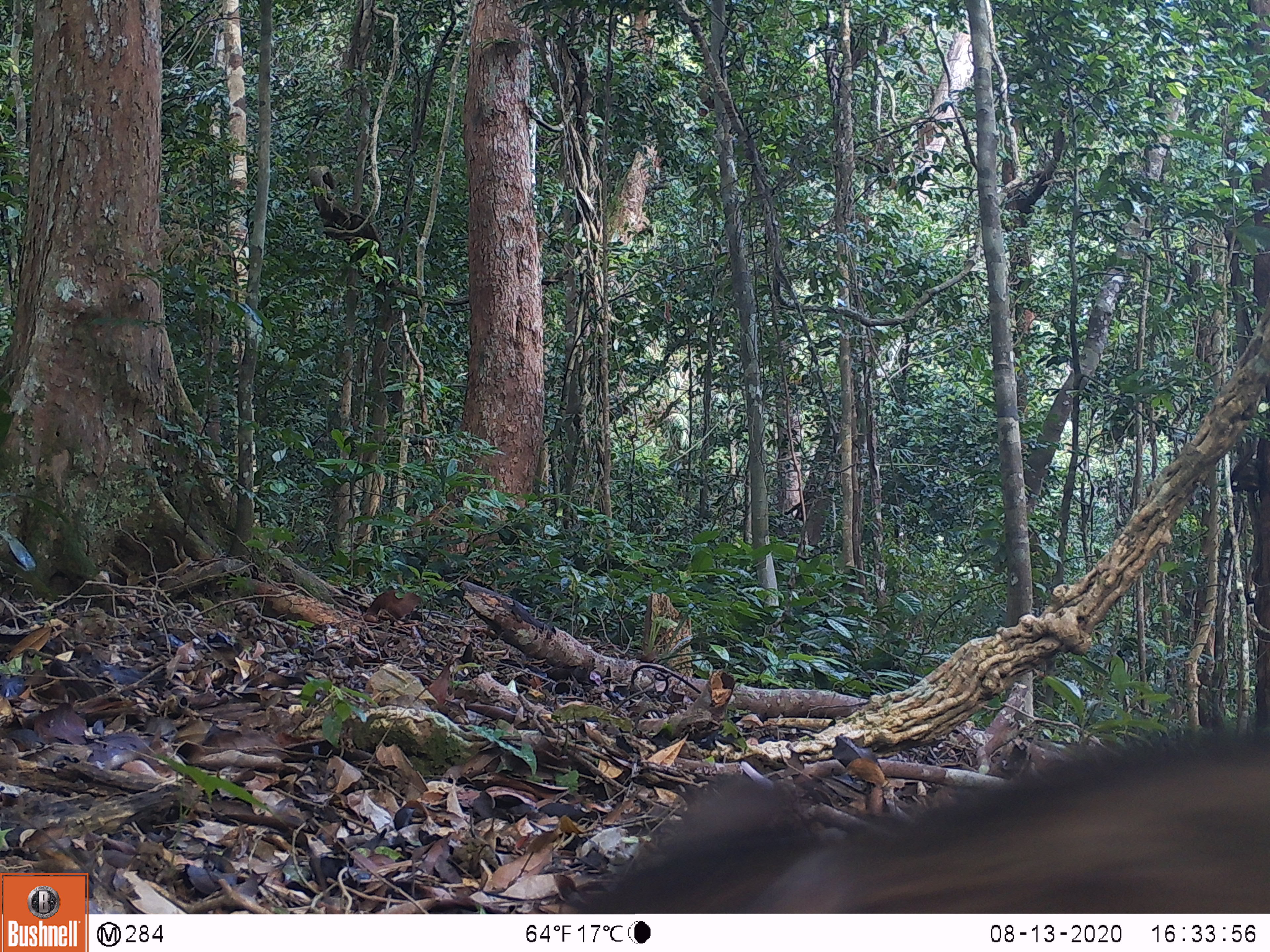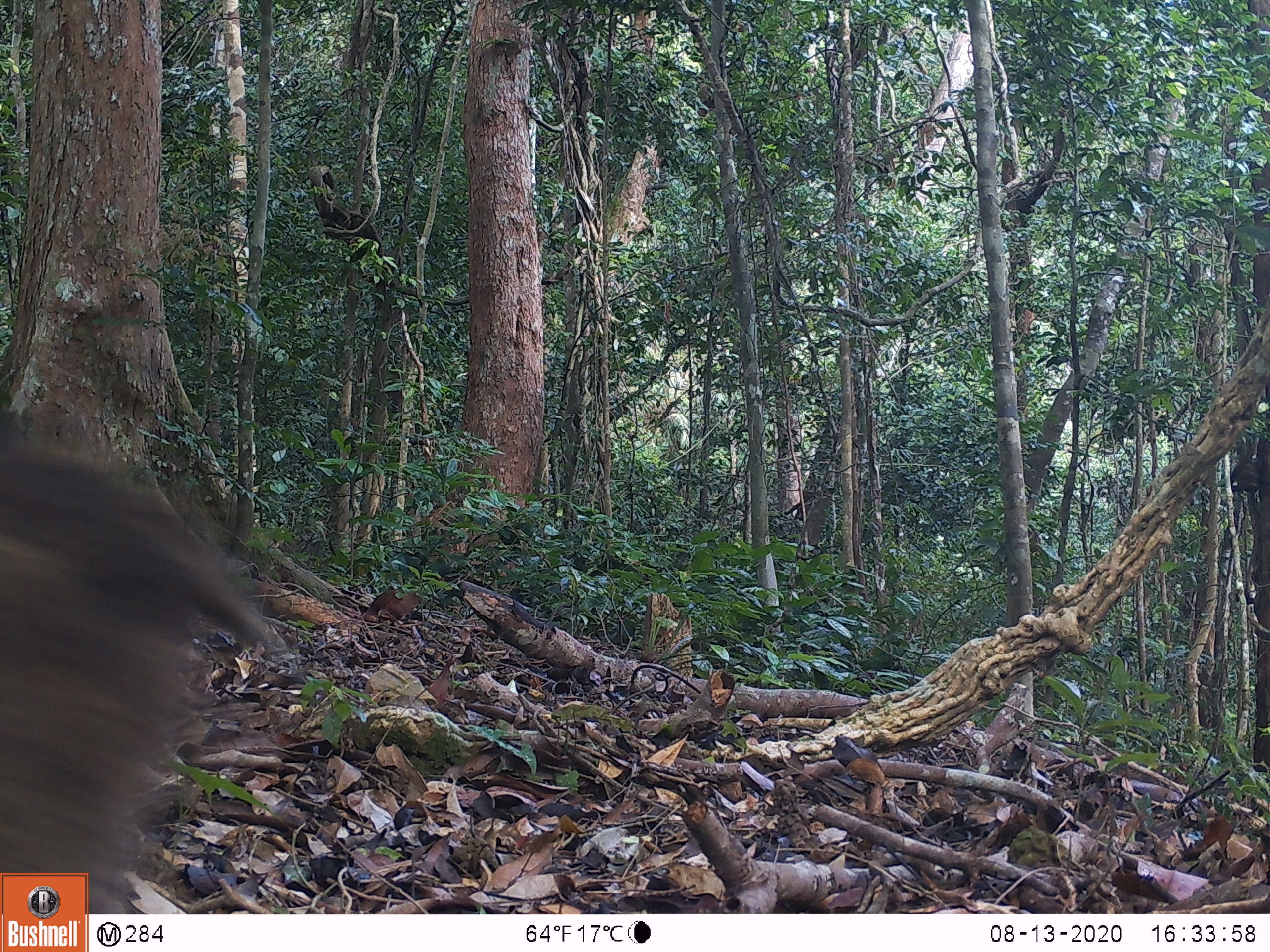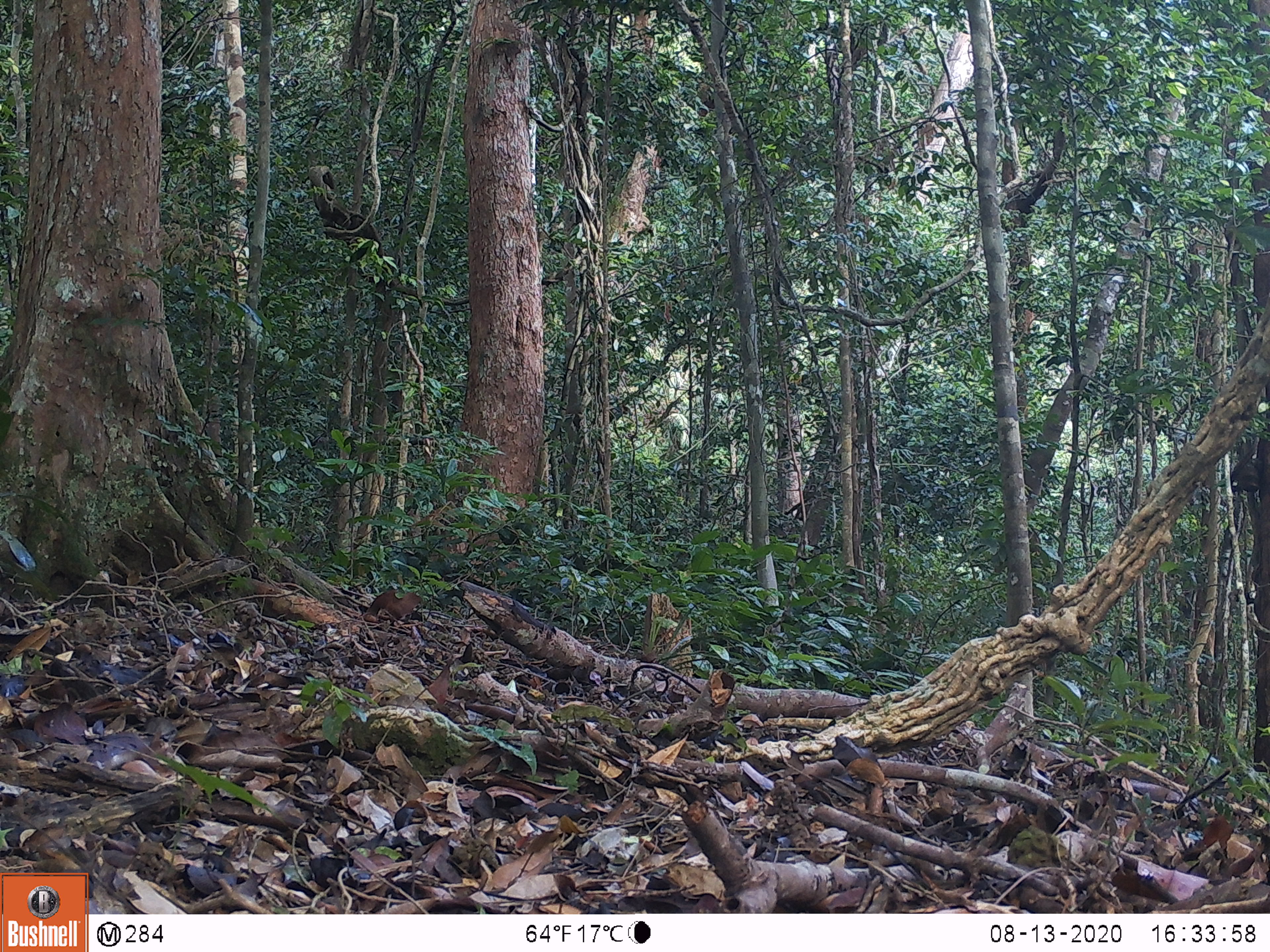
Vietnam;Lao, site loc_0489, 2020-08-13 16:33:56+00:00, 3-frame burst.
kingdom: Animalia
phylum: Chordata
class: Mammalia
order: Artiodactyla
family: Suidae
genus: Sus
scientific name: Sus scrofa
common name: eurasian wild pig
Eurasian wild pig (Sus scrofa). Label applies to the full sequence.